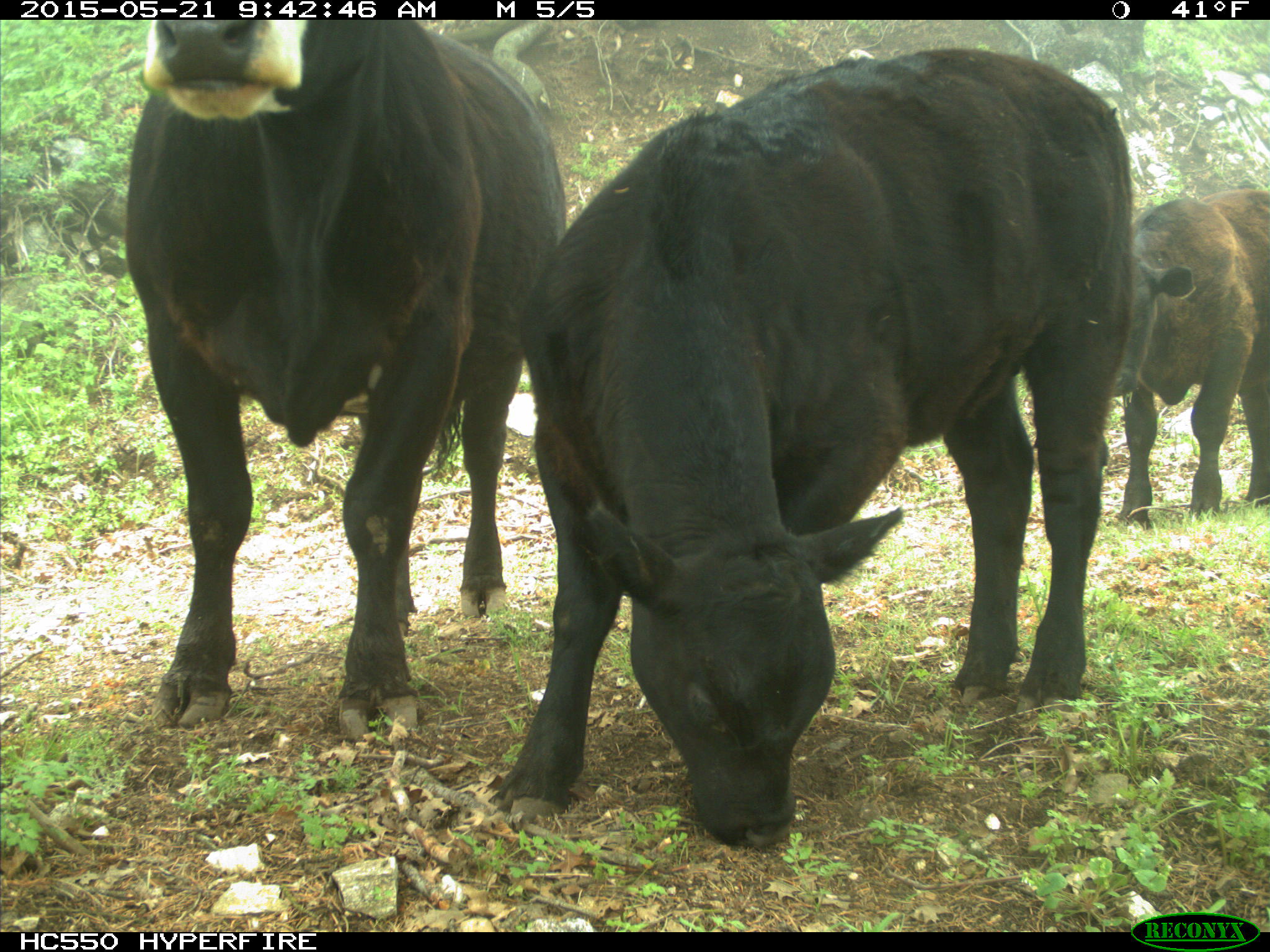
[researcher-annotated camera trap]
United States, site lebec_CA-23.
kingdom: Animalia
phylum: Chordata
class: Mammalia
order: Artiodactyla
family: Bovidae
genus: Bos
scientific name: Bos taurus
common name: domestic cow